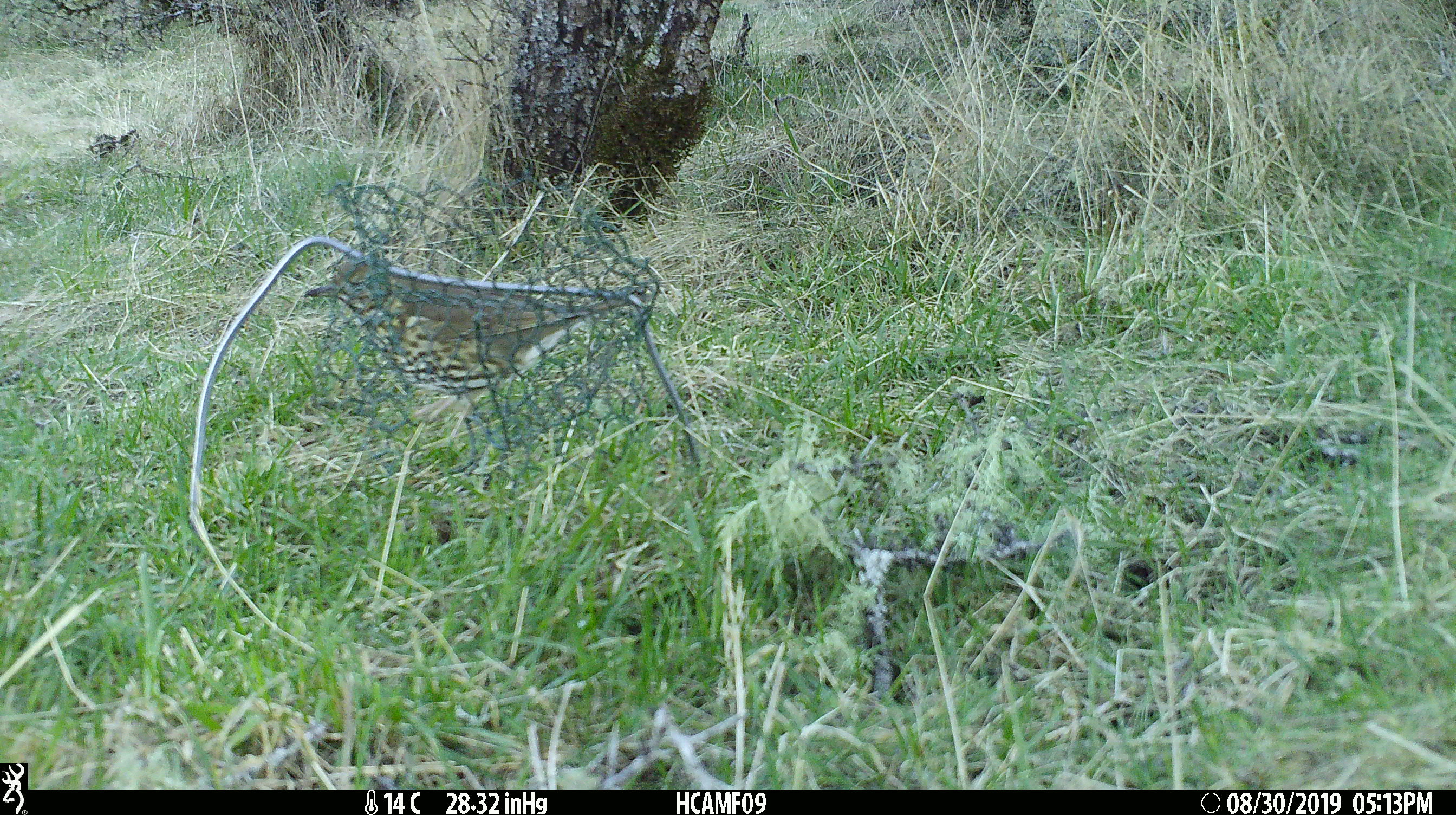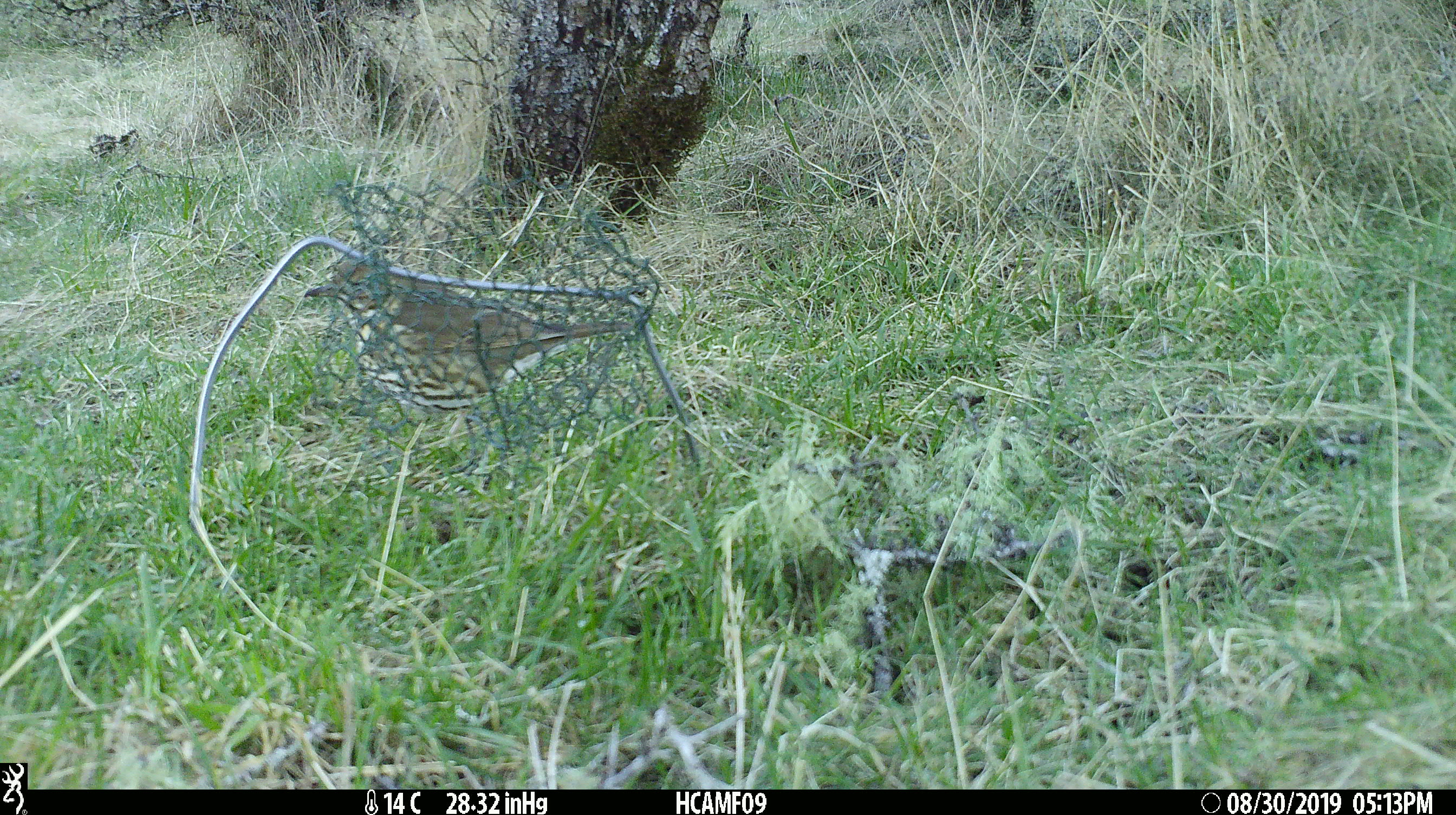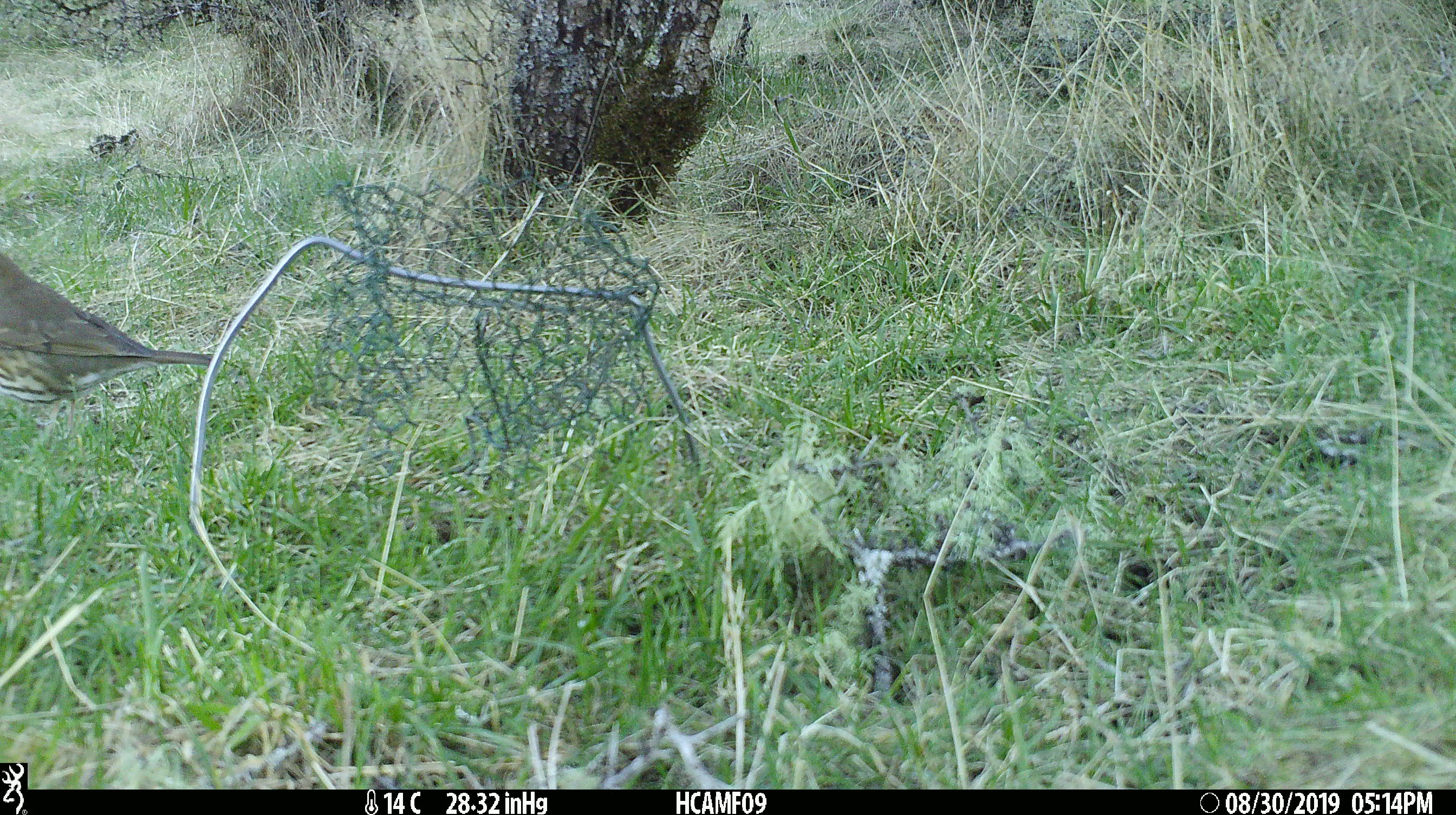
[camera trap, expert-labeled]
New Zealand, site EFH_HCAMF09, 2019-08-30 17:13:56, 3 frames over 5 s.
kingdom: Animalia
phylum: Chordata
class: Aves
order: Passeriformes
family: Turdidae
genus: Turdus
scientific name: Turdus philomelos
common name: song thrush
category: thrush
Thrush (song thrush) (Turdus philomelos).